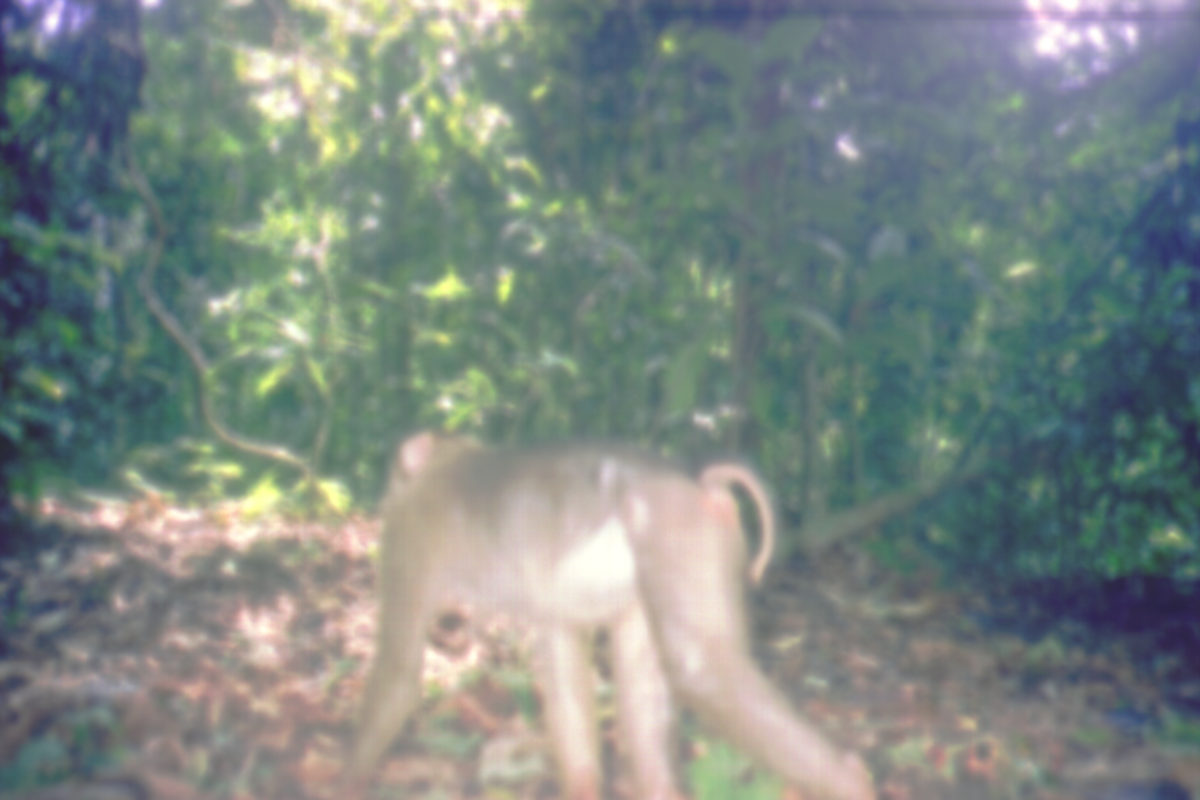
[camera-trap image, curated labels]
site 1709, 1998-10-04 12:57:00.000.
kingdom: Animalia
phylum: Chordata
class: Mammalia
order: Primates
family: Cercopithecidae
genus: Macaca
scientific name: Macaca nemestrina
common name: southern pig-tailed macaque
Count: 1.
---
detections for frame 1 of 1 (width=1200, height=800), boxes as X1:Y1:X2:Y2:
macaca nemestrina: 339:428:876:799